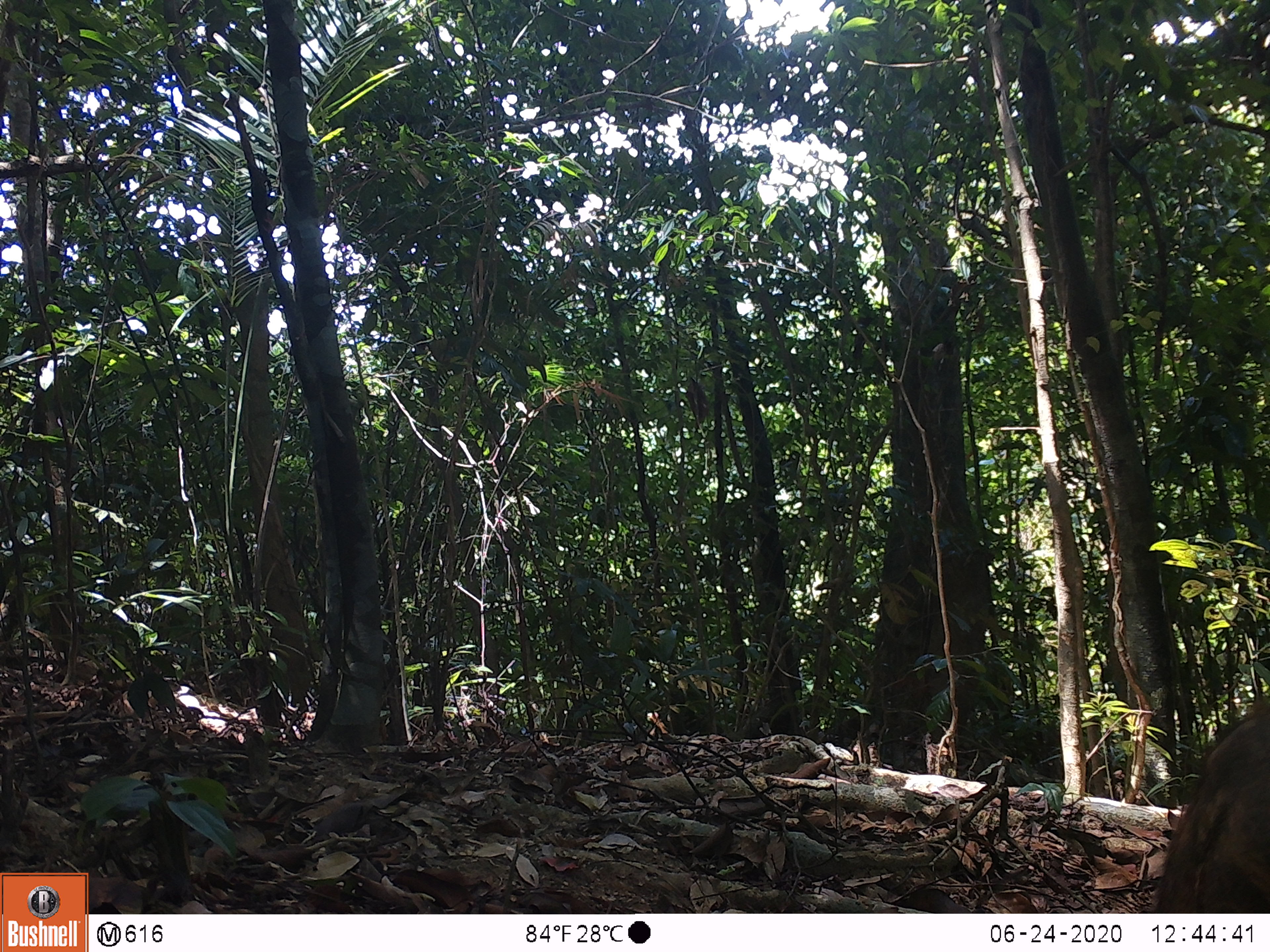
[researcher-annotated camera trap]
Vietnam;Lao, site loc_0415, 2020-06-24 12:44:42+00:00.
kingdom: Animalia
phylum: Chordata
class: Mammalia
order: Artiodactyla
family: Suidae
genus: Sus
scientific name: Sus scrofa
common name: eurasian wild pig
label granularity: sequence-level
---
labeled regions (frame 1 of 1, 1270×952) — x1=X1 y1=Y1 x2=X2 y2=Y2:
eurasian wild pig: x1=1150 y1=701 x2=1270 y2=913